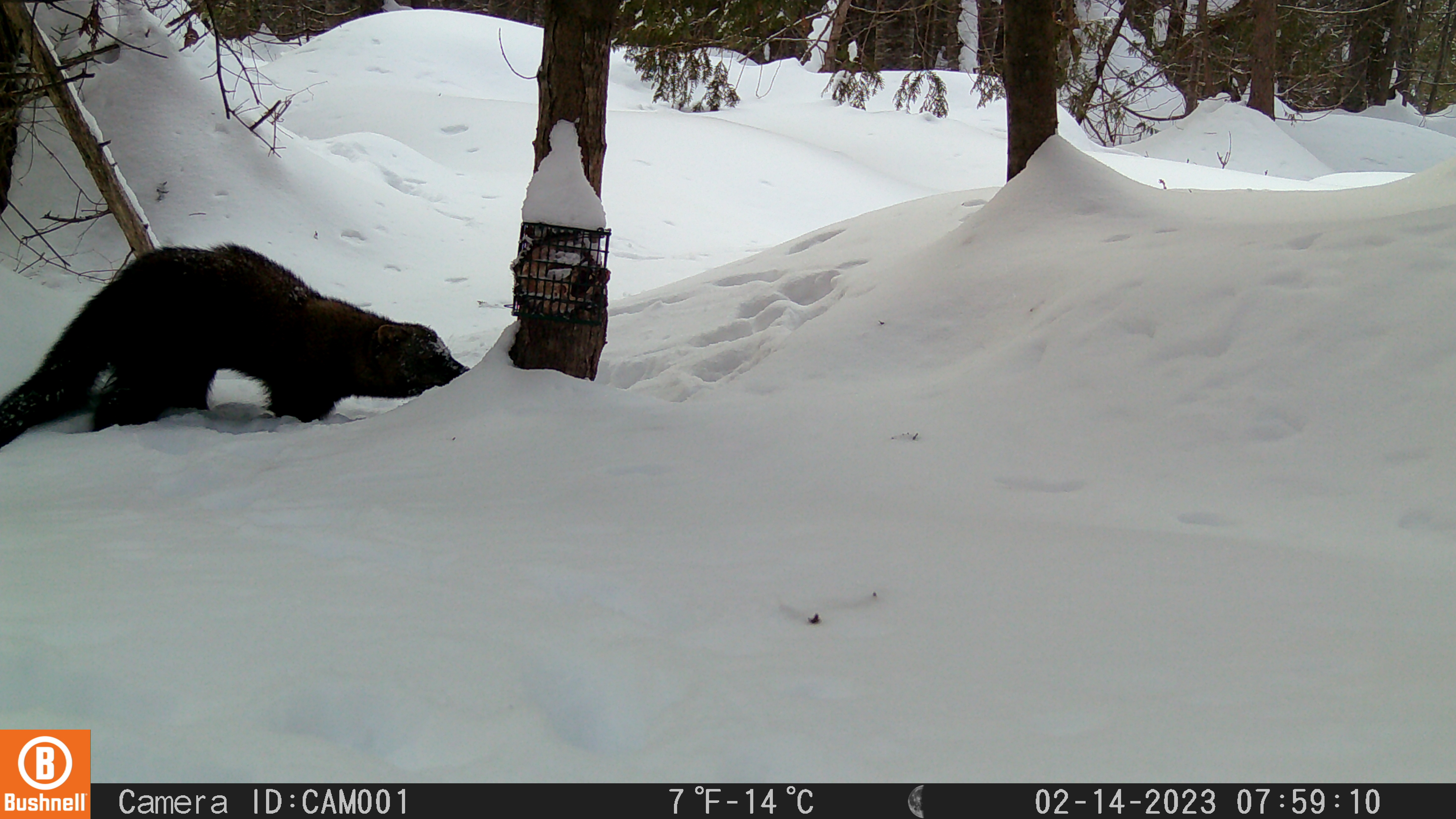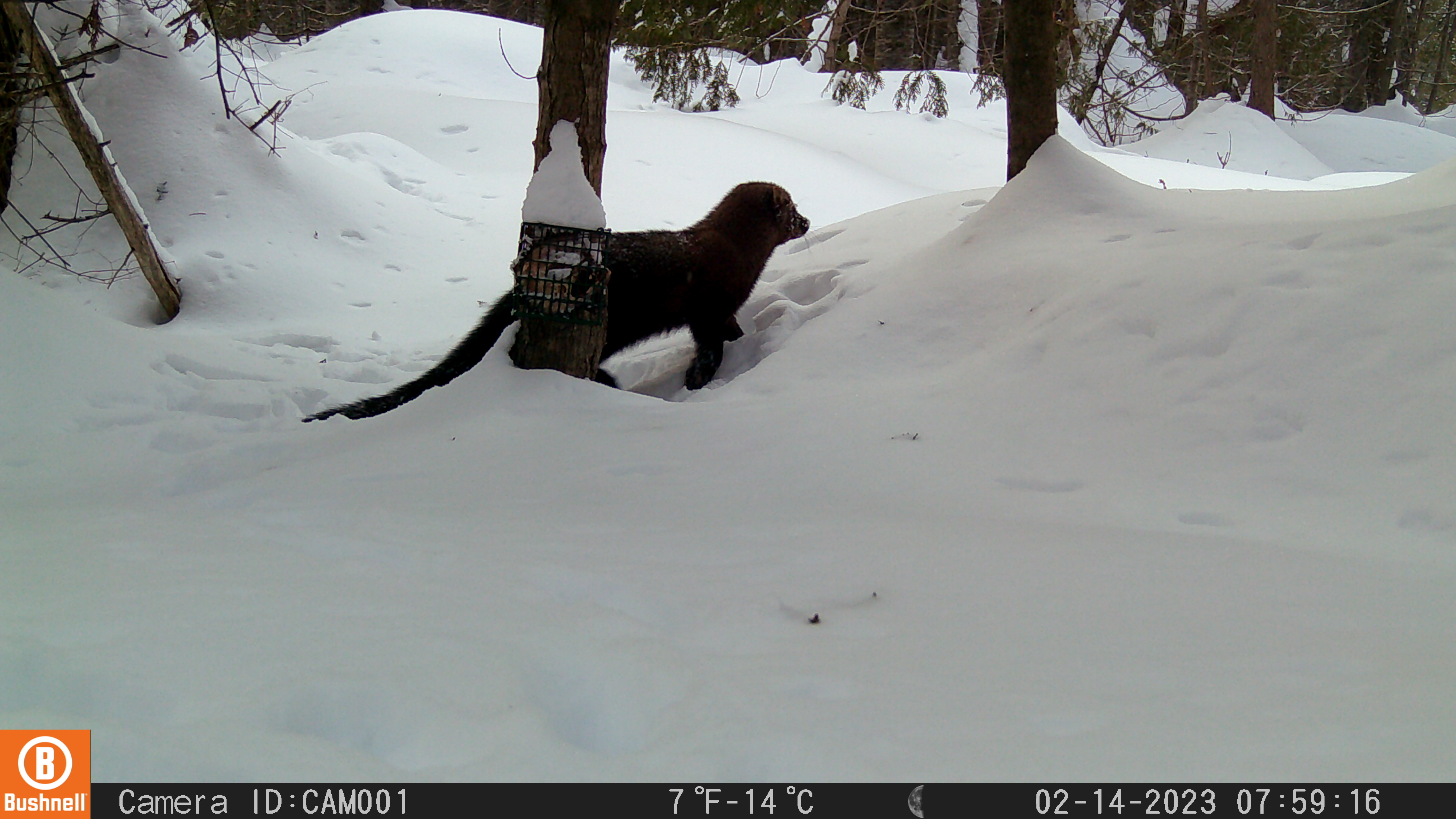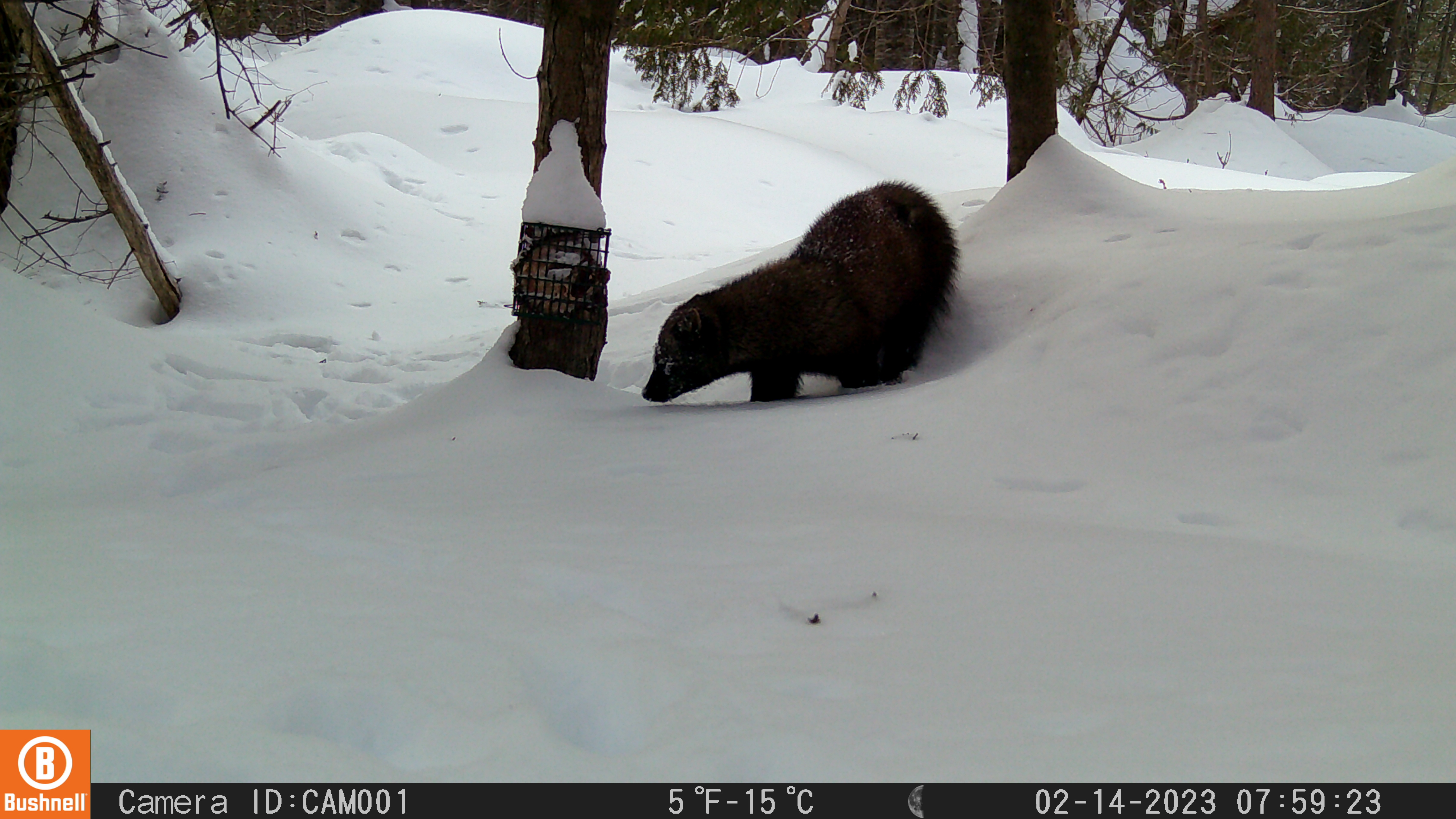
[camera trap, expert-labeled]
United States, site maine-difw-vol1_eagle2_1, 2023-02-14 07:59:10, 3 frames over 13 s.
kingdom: Animalia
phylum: Chordata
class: Mammalia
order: Carnivora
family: Mustelidae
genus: Pekania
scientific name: Pekania pennanti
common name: fisher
Fisher (Pekania pennanti).